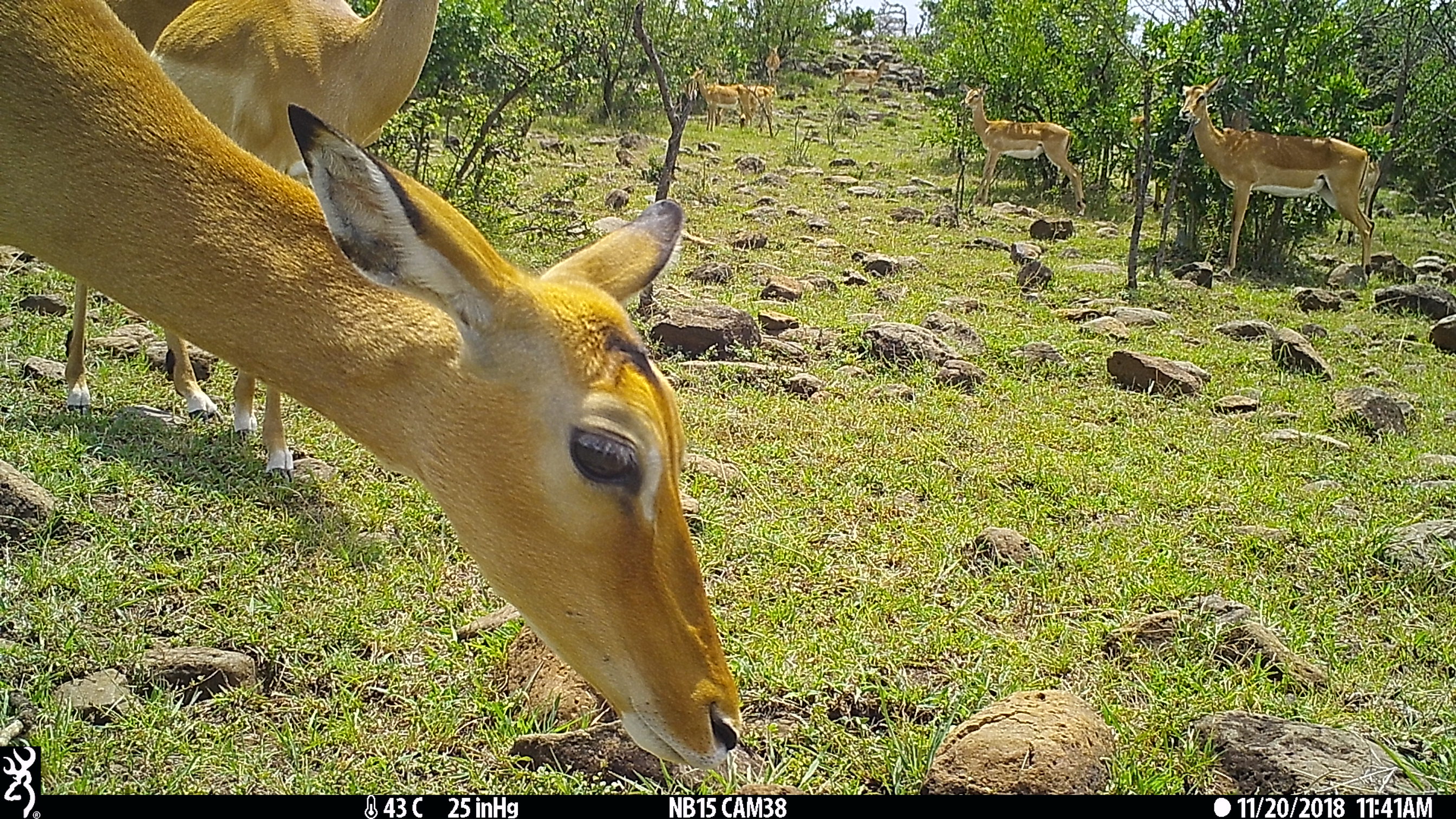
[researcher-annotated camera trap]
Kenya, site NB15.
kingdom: Animalia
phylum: Chordata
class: Mammalia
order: Artiodactyla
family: Bovidae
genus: Aepyceros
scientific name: Aepyceros melampus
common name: impala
Impala (Aepyceros melampus).